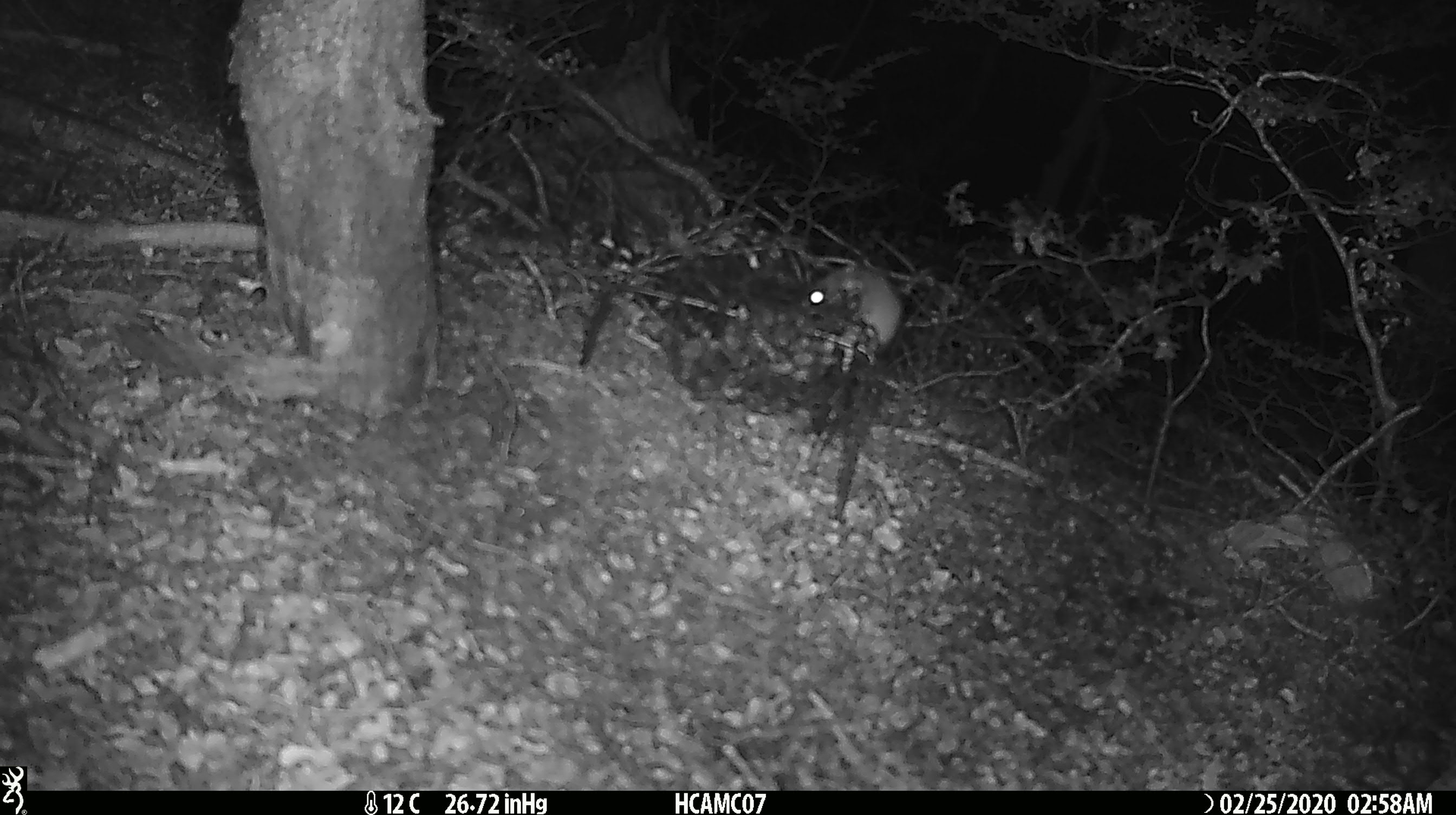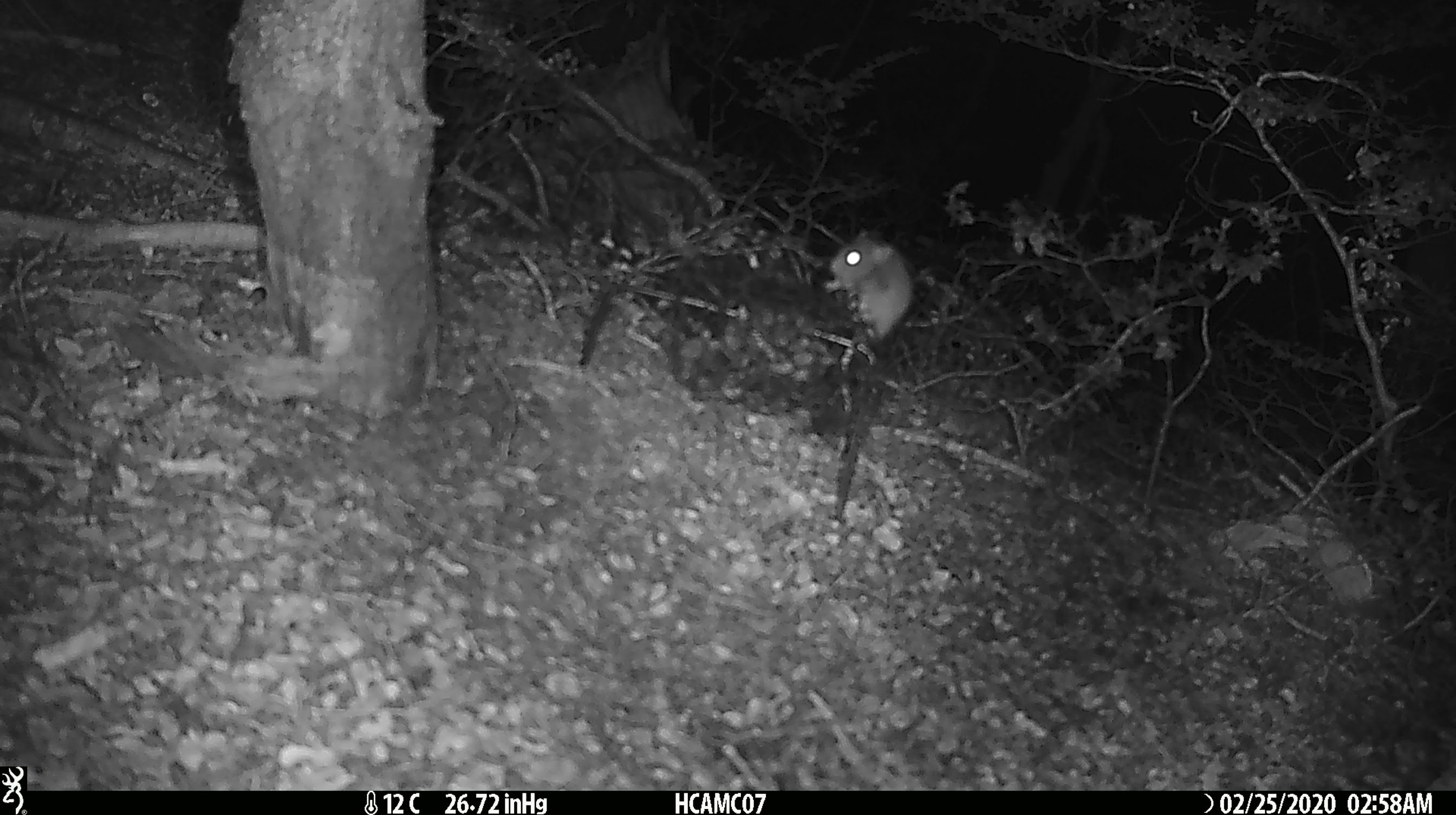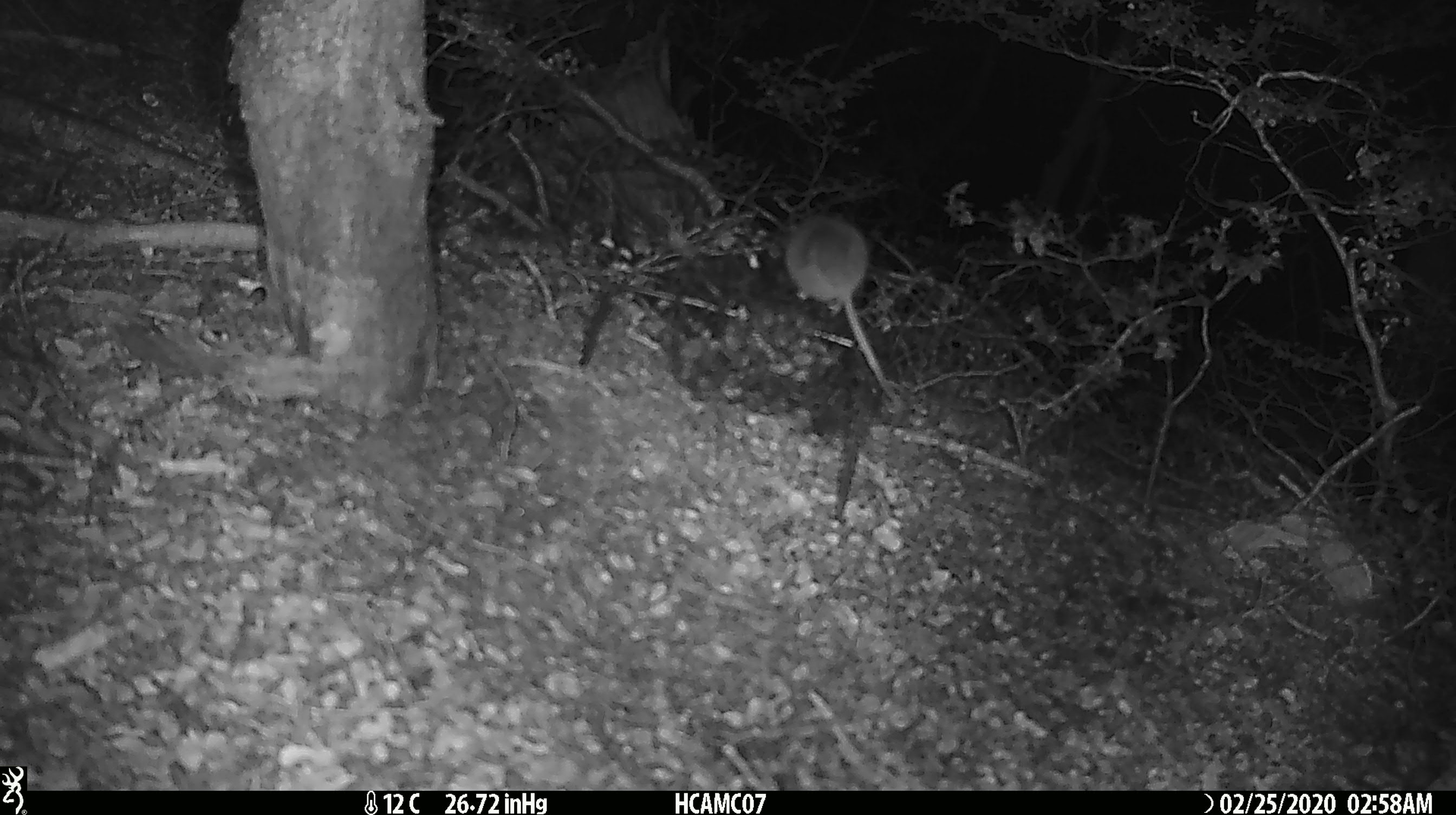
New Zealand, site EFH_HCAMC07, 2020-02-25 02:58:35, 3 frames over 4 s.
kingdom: Animalia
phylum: Chordata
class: Mammalia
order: Rodentia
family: Muridae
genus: Mus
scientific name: Mus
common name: mouse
Mouse (Mus).